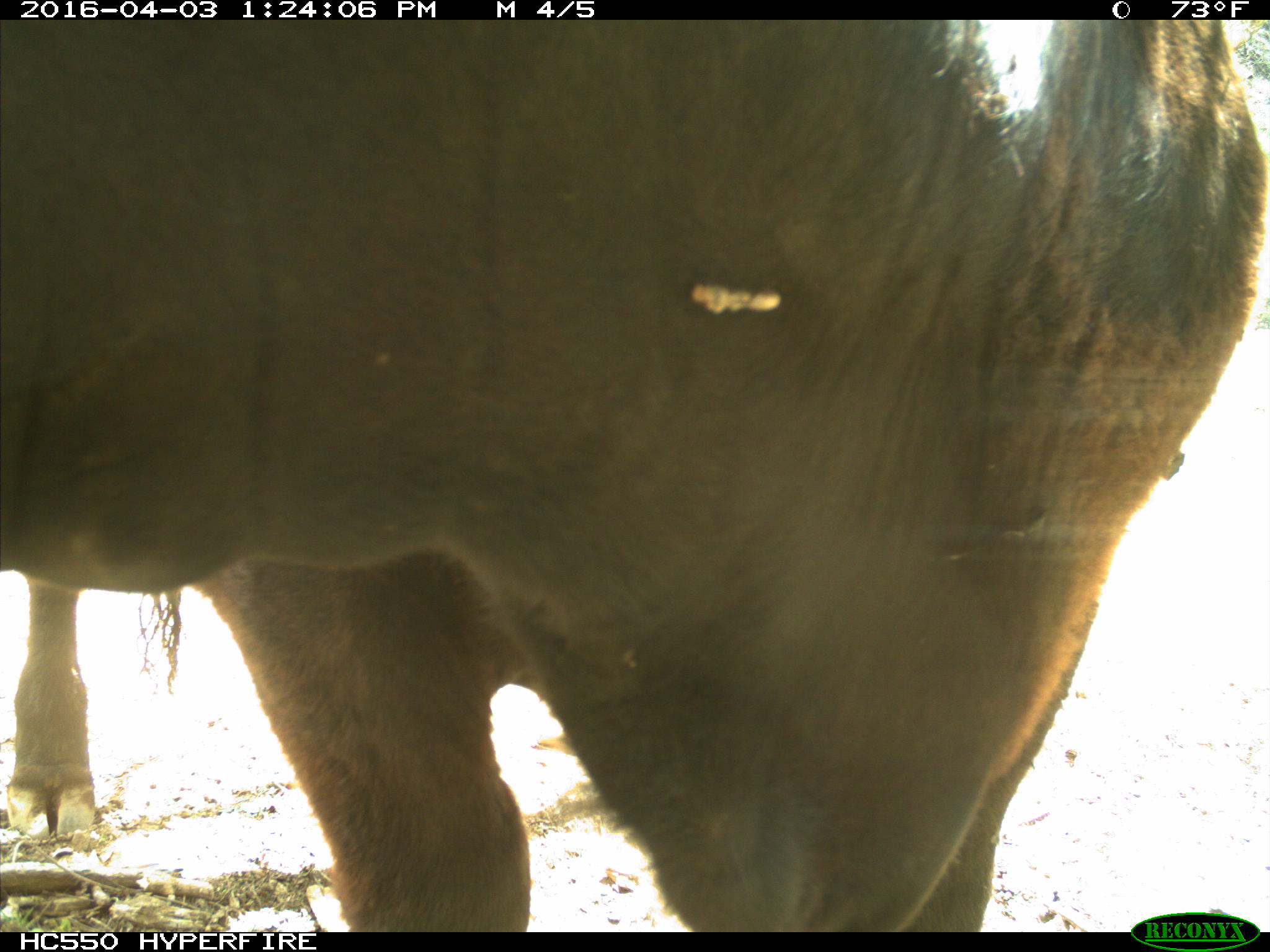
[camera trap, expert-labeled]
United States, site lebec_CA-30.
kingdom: Animalia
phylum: Chordata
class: Mammalia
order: Artiodactyla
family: Bovidae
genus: Bos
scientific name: Bos taurus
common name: domestic cow